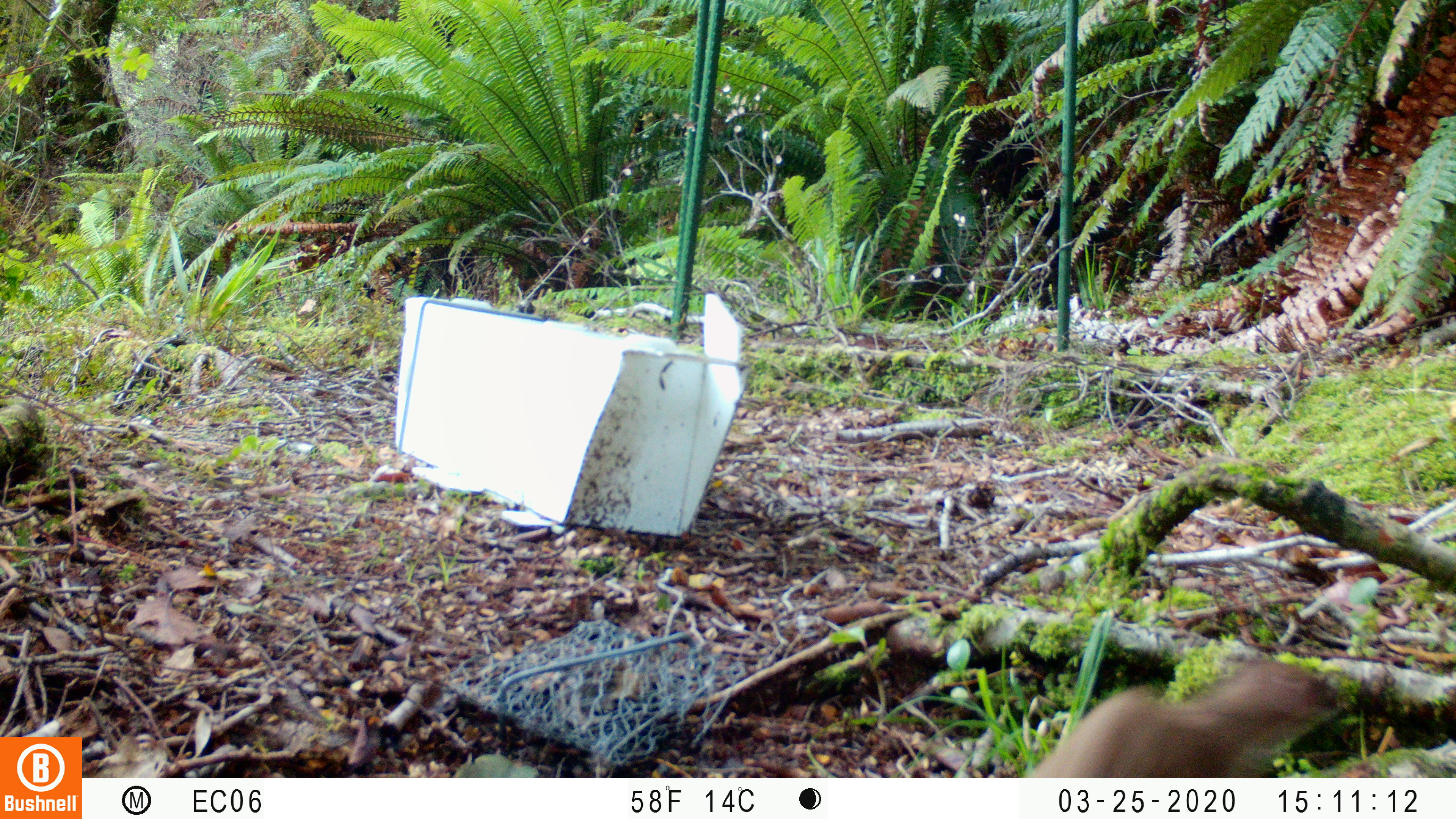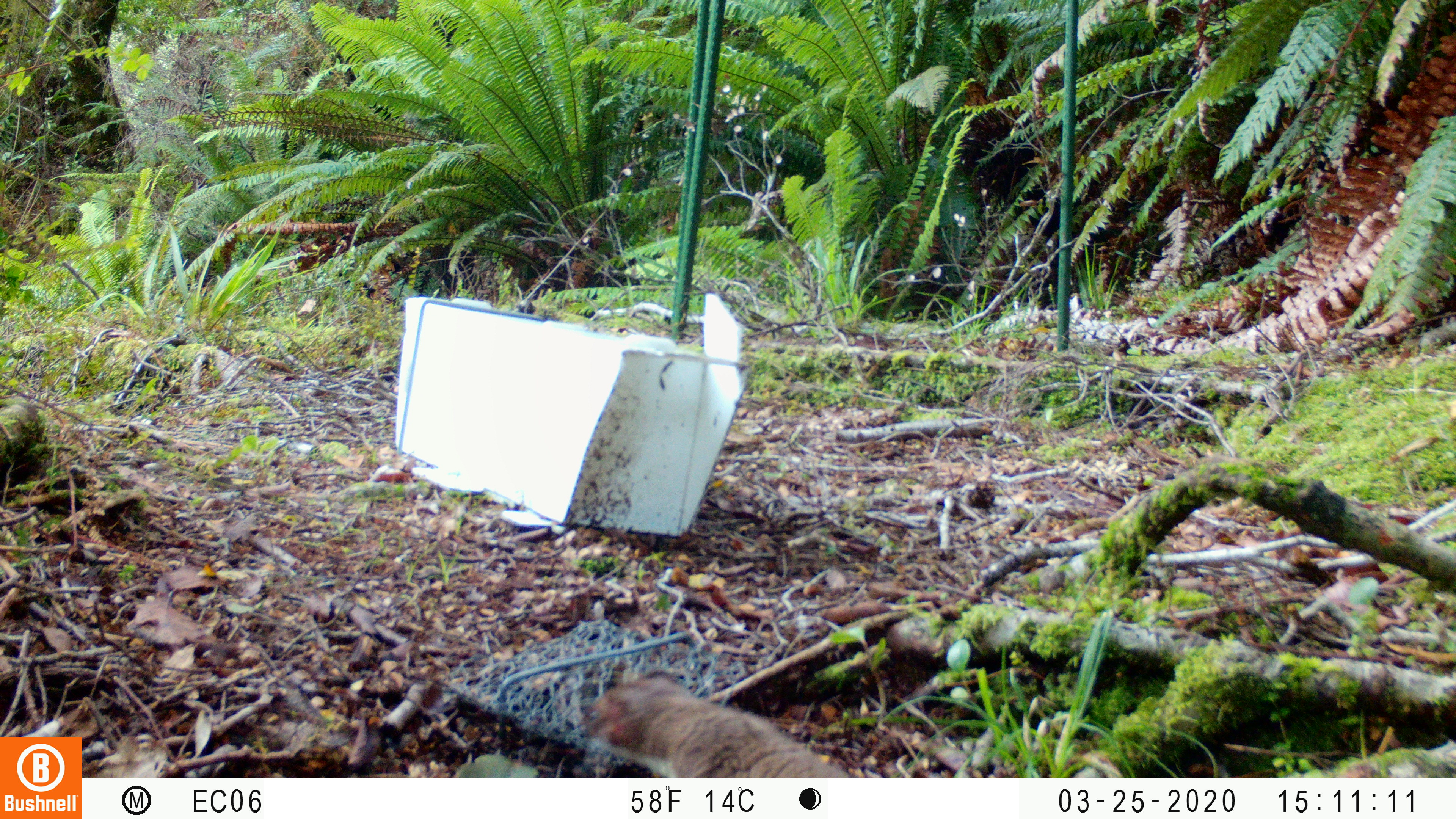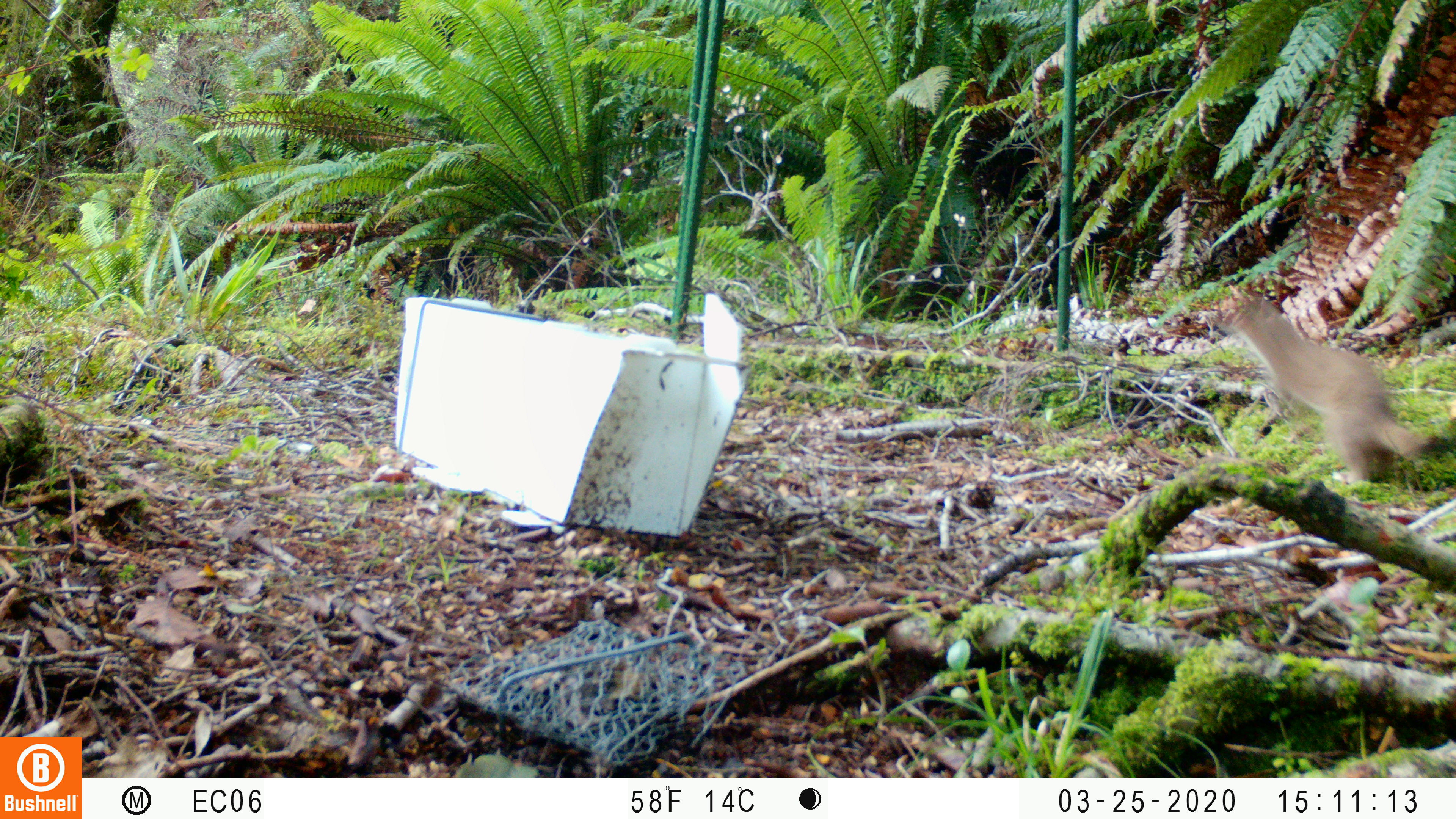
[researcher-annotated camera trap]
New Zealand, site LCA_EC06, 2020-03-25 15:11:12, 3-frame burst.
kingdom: Animalia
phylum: Chordata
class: Mammalia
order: Carnivora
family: Mustelidae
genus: Mustela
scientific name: Mustela erminea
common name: stoat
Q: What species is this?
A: Stoat (Mustela erminea).